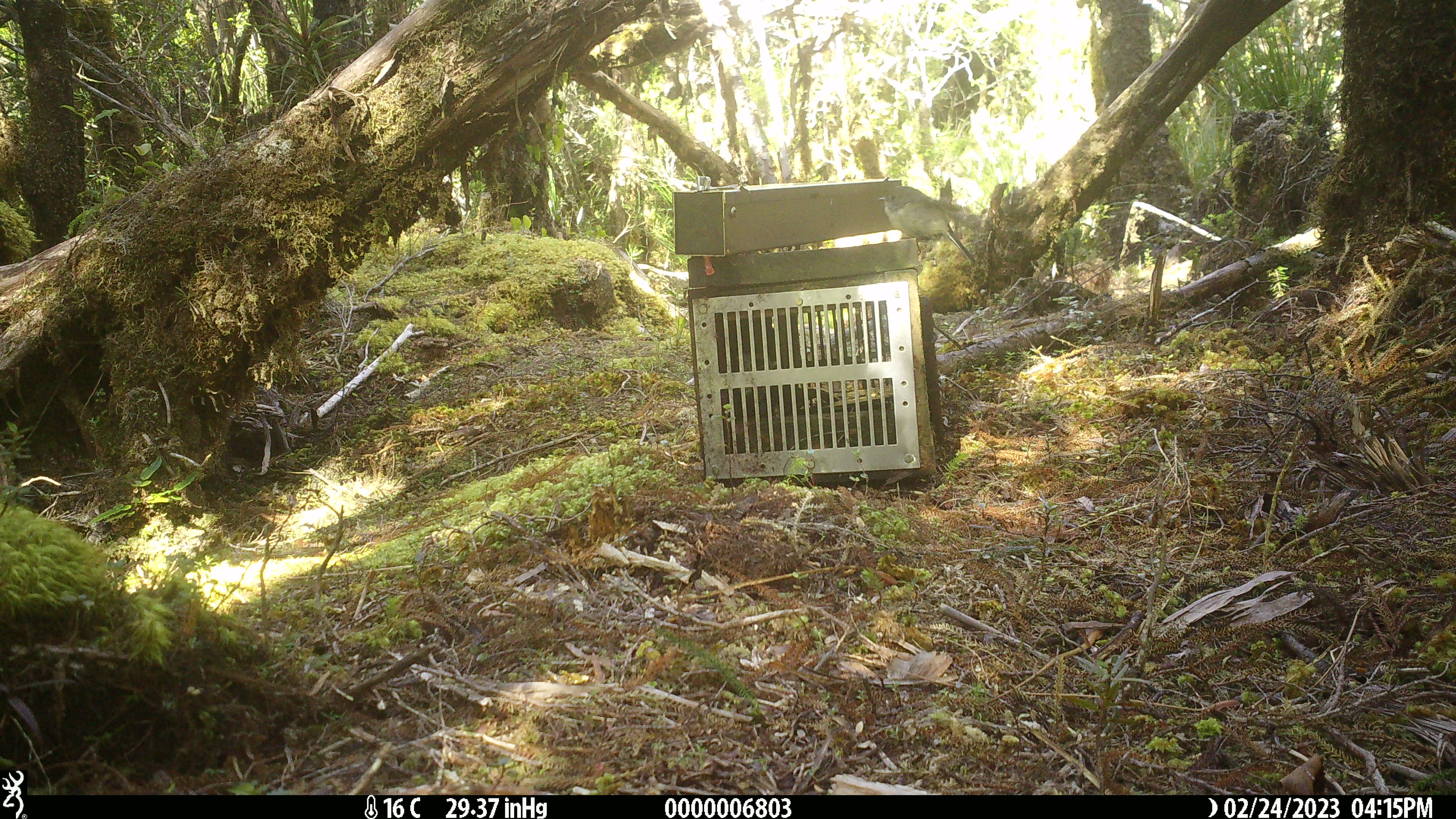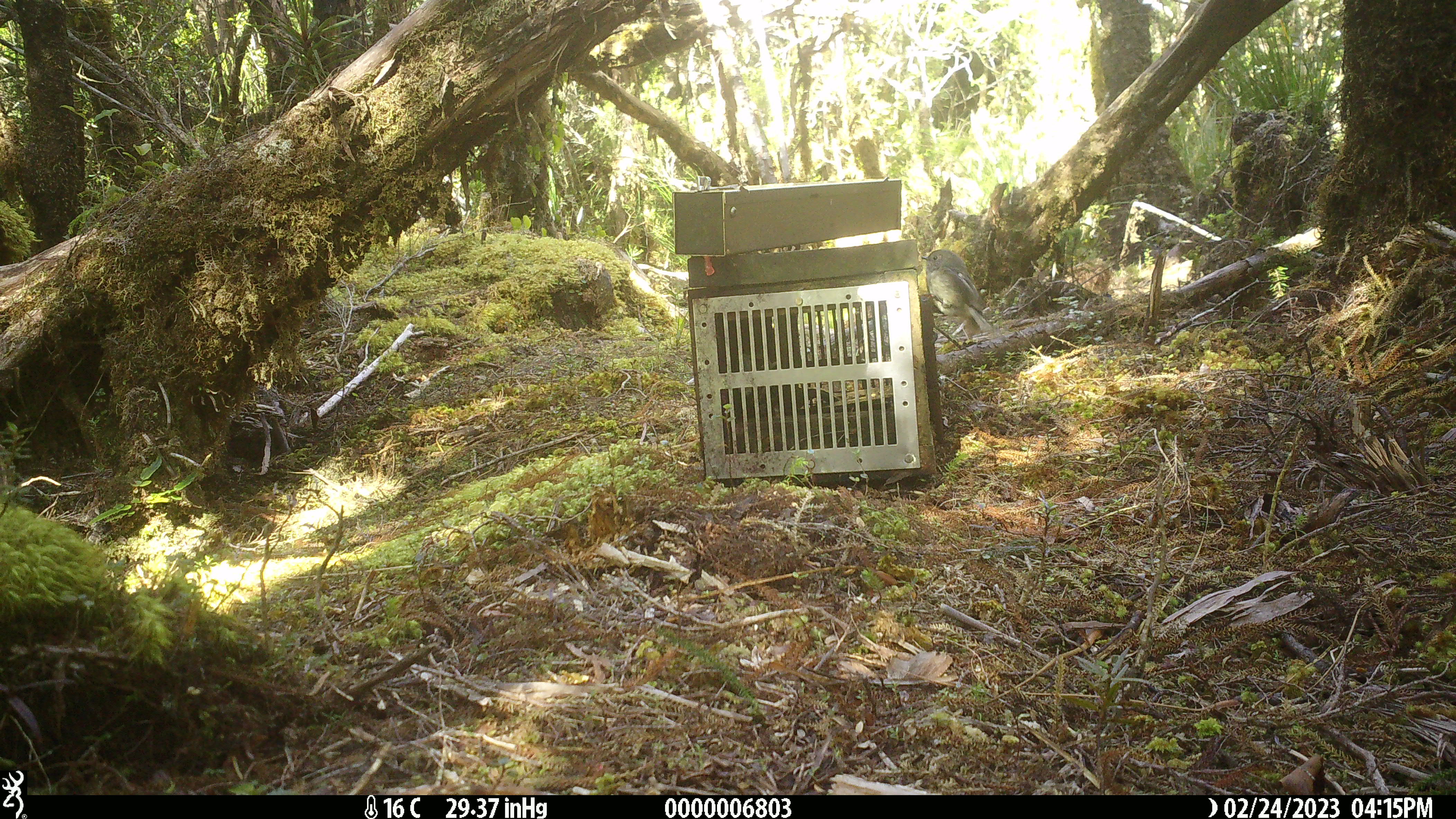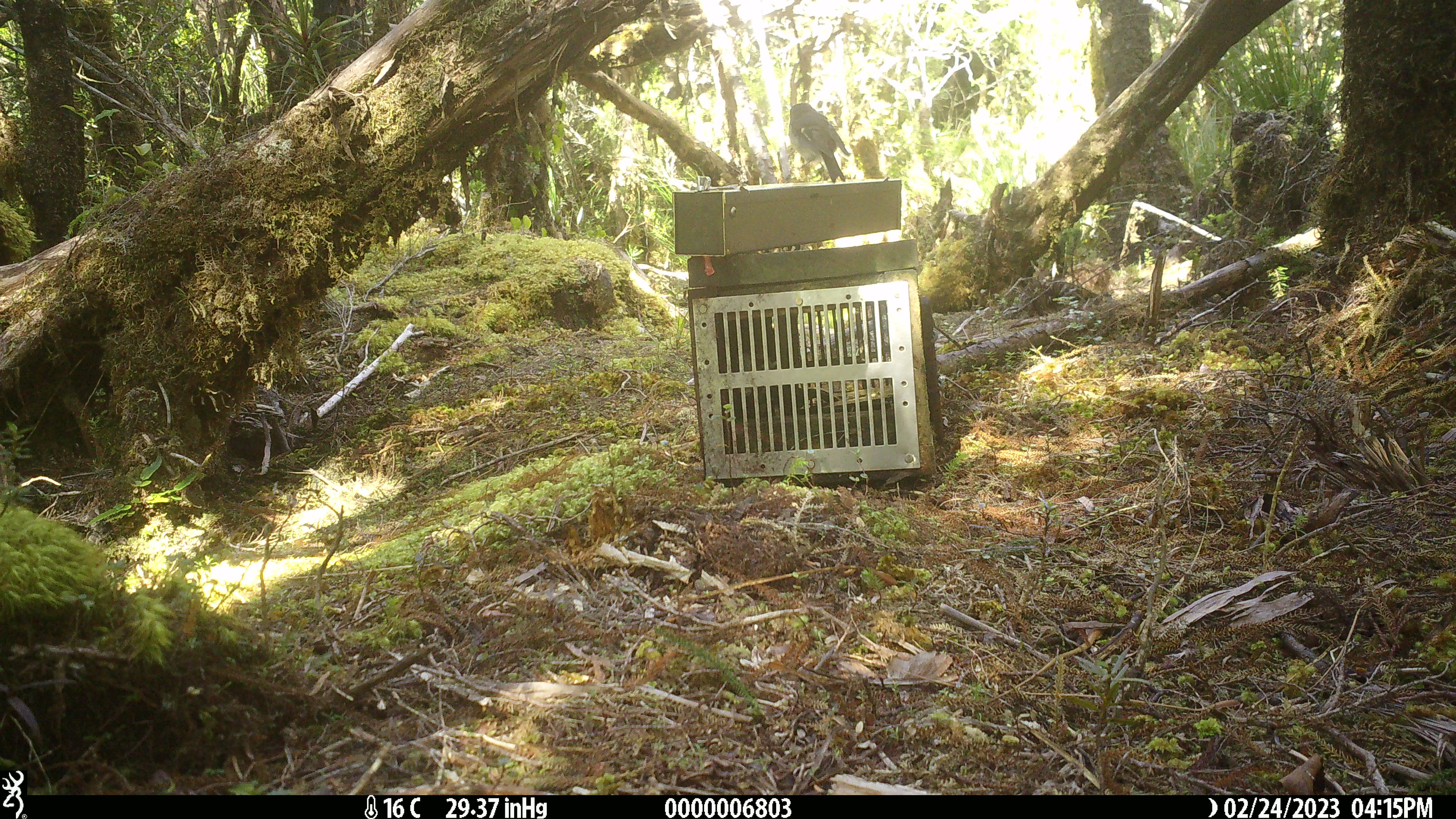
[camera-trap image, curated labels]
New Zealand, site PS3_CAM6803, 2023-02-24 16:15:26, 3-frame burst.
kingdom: Animalia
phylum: Chordata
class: Aves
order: Passeriformes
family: Petroicidae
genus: Petroica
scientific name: Petroica macrocephala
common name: tomtit